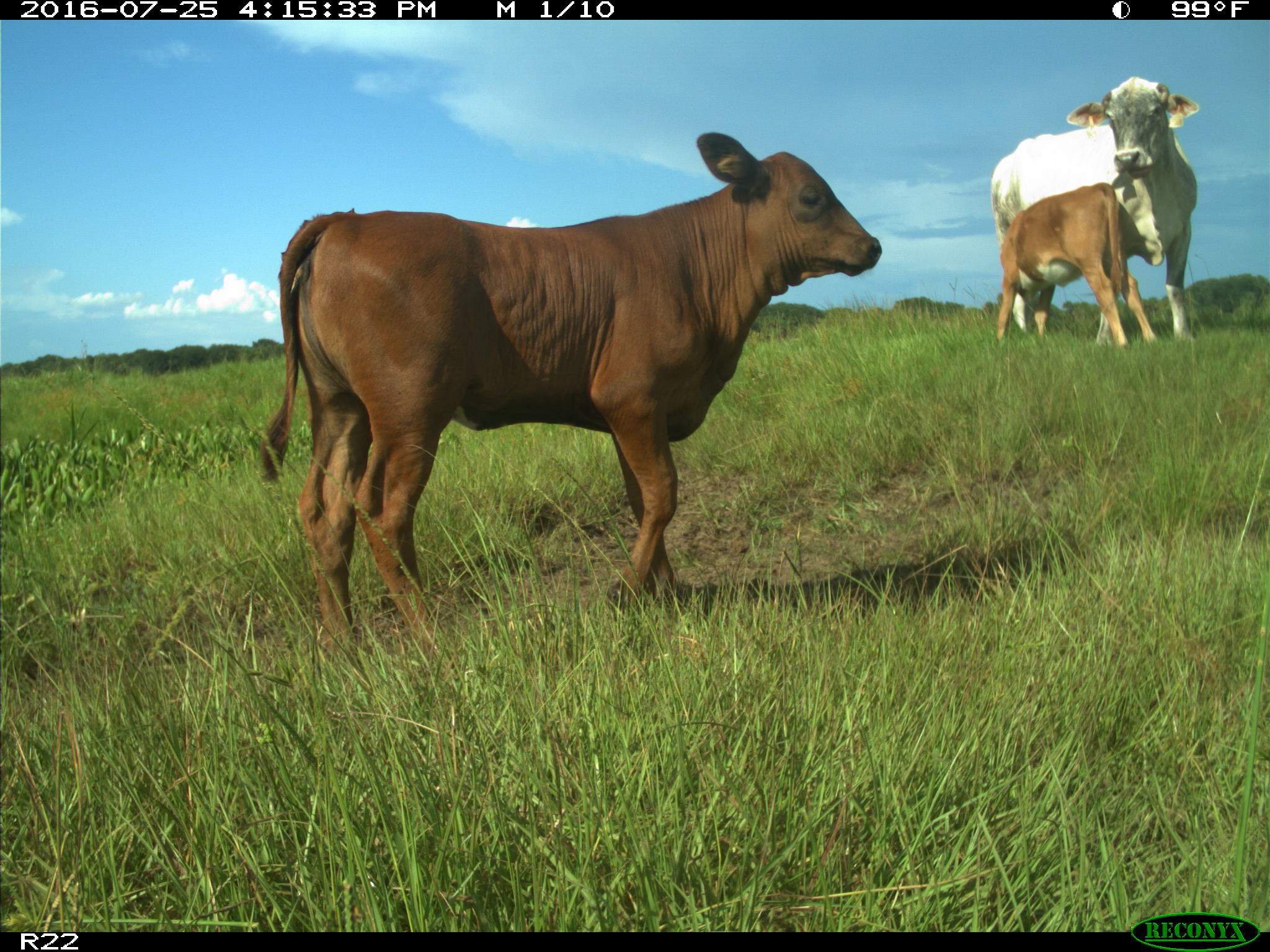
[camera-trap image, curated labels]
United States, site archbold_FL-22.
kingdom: Animalia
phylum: Chordata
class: Mammalia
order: Artiodactyla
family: Bovidae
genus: Bos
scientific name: Bos taurus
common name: domestic cow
Bos taurus (domestic cow).